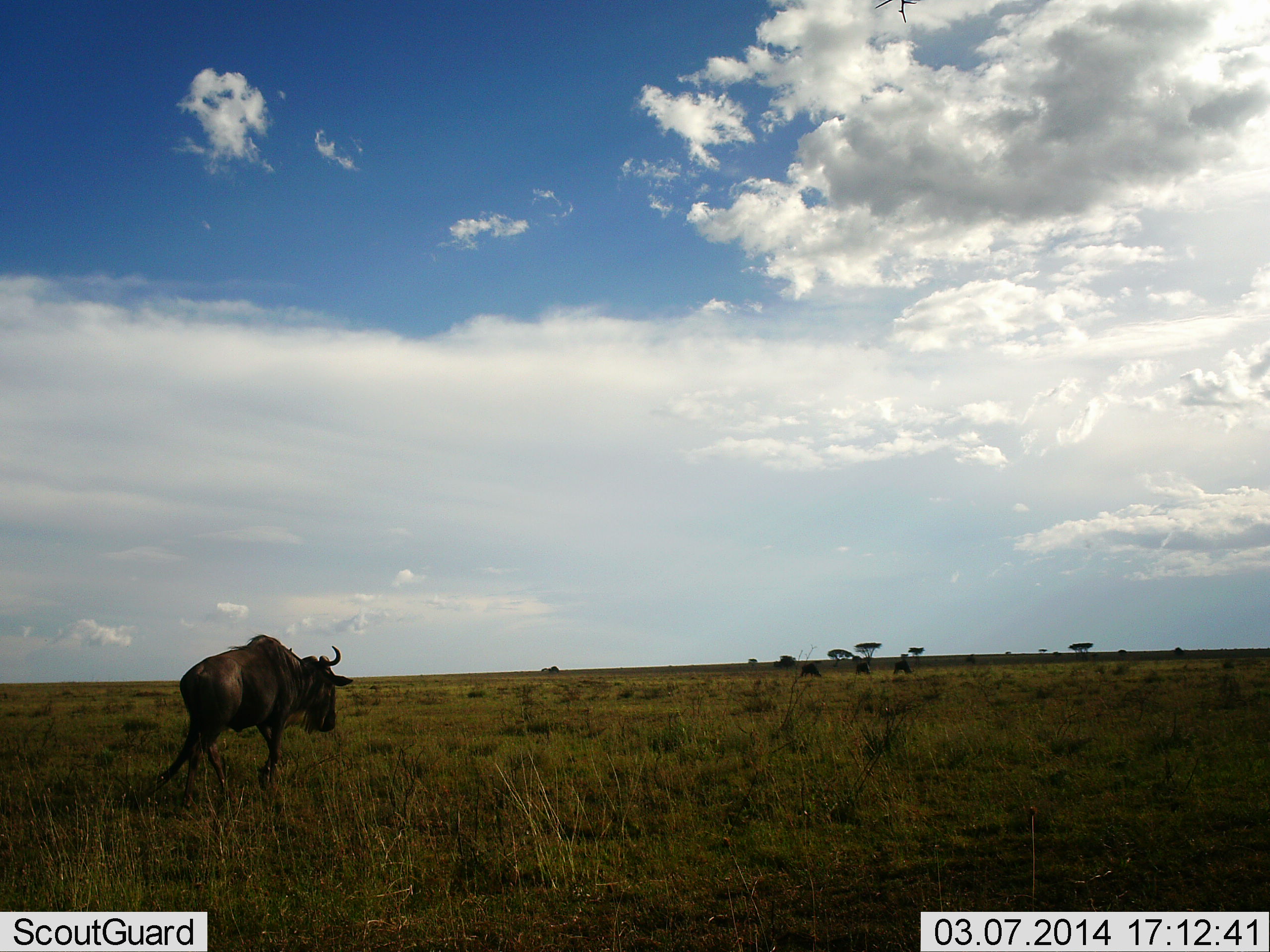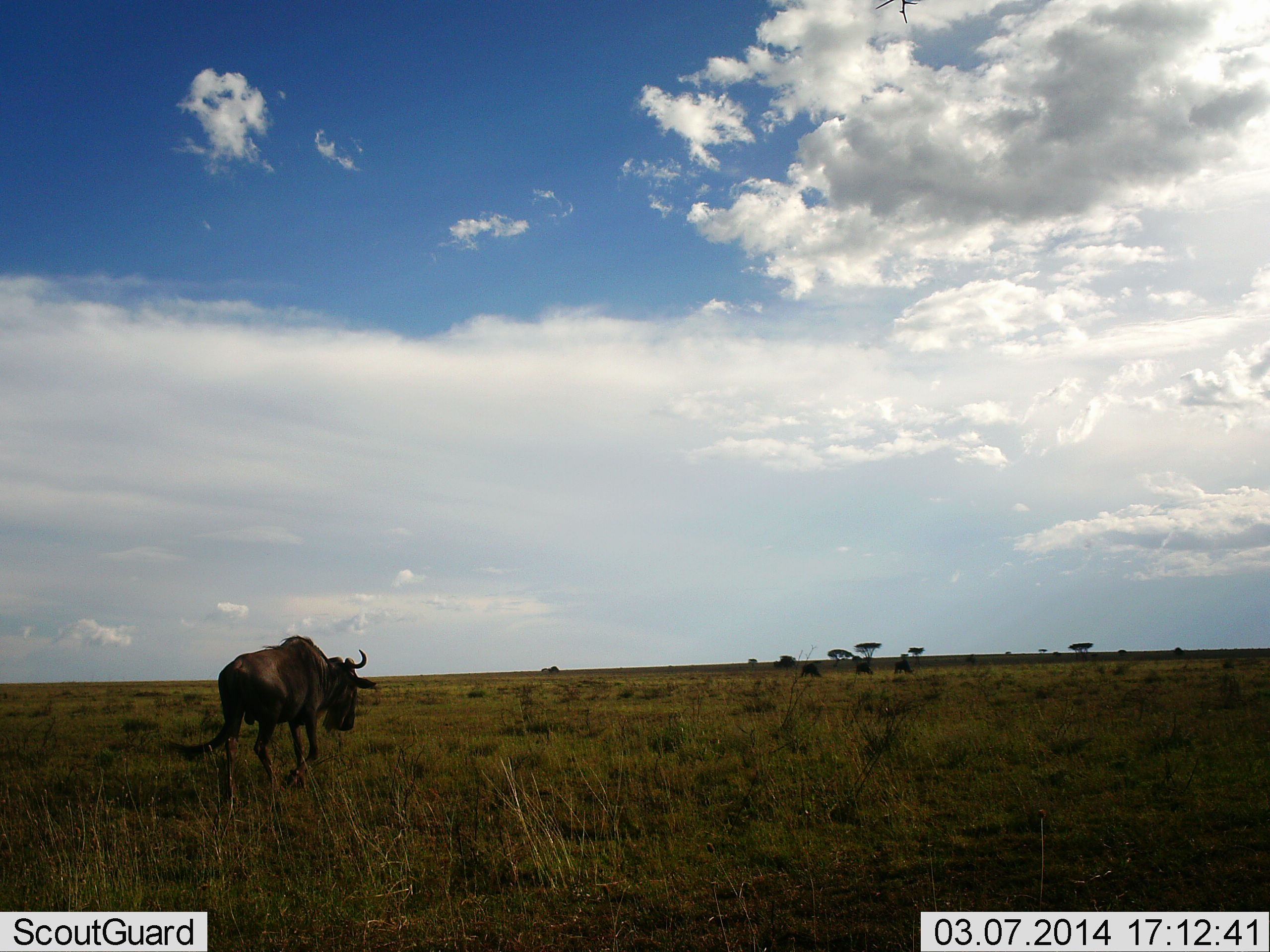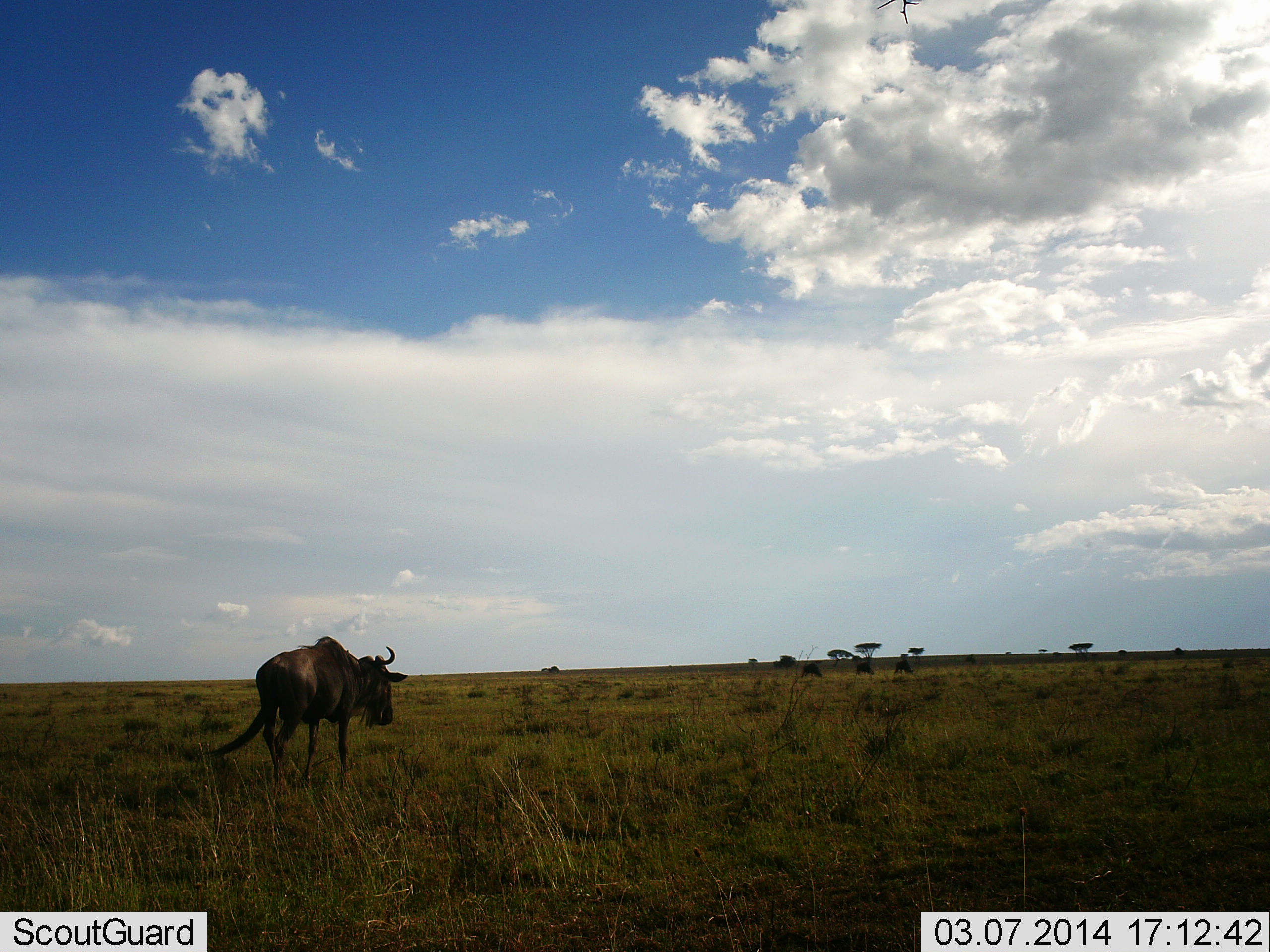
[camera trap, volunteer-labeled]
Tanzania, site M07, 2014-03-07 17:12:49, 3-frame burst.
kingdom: Animalia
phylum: Chordata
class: Mammalia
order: Artiodactyla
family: Bovidae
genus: Connochaetes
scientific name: Connochaetes taurinus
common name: blue wildebeest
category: wildebeest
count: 4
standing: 30%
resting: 0%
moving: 100%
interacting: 0%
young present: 0%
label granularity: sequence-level